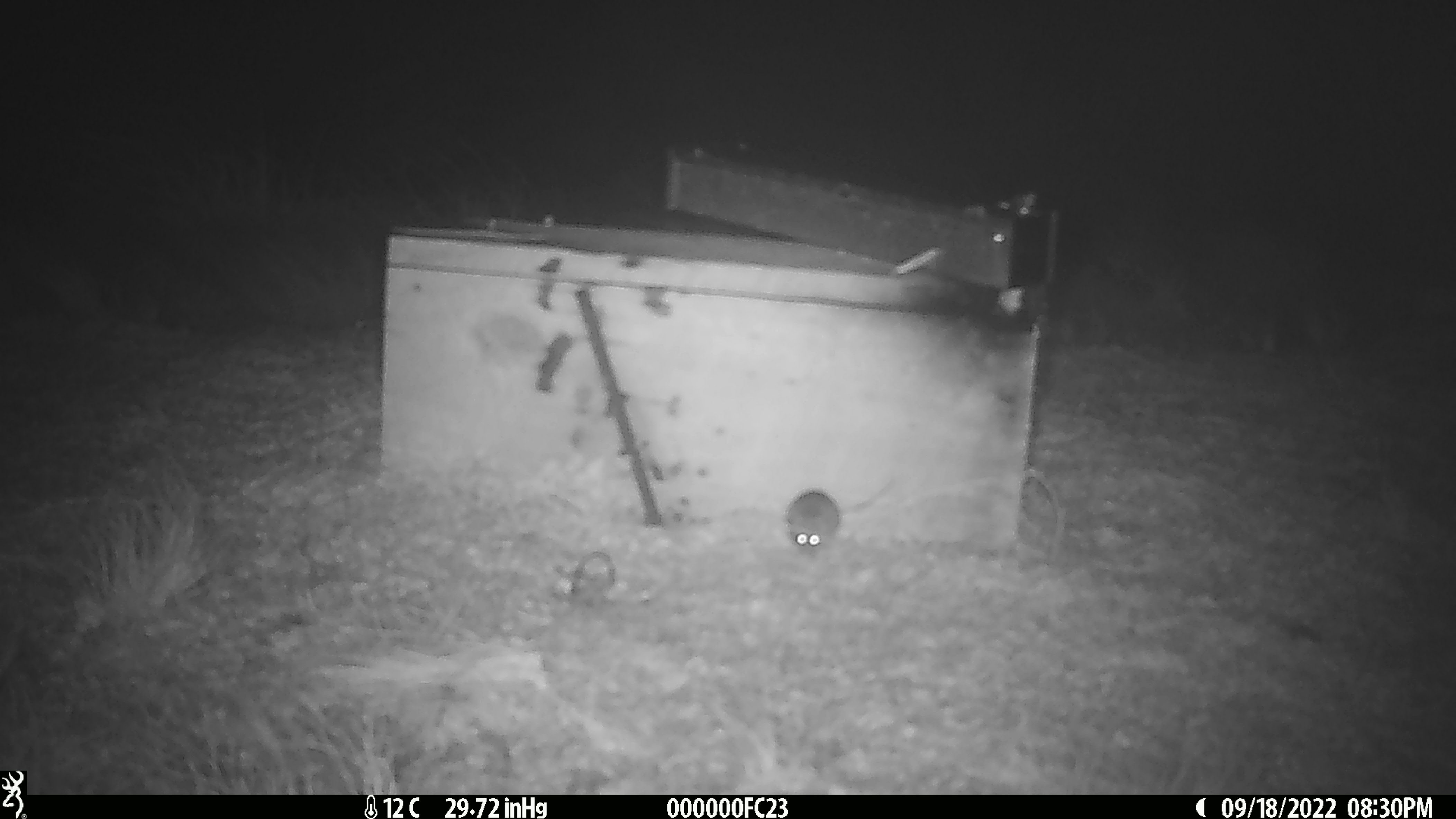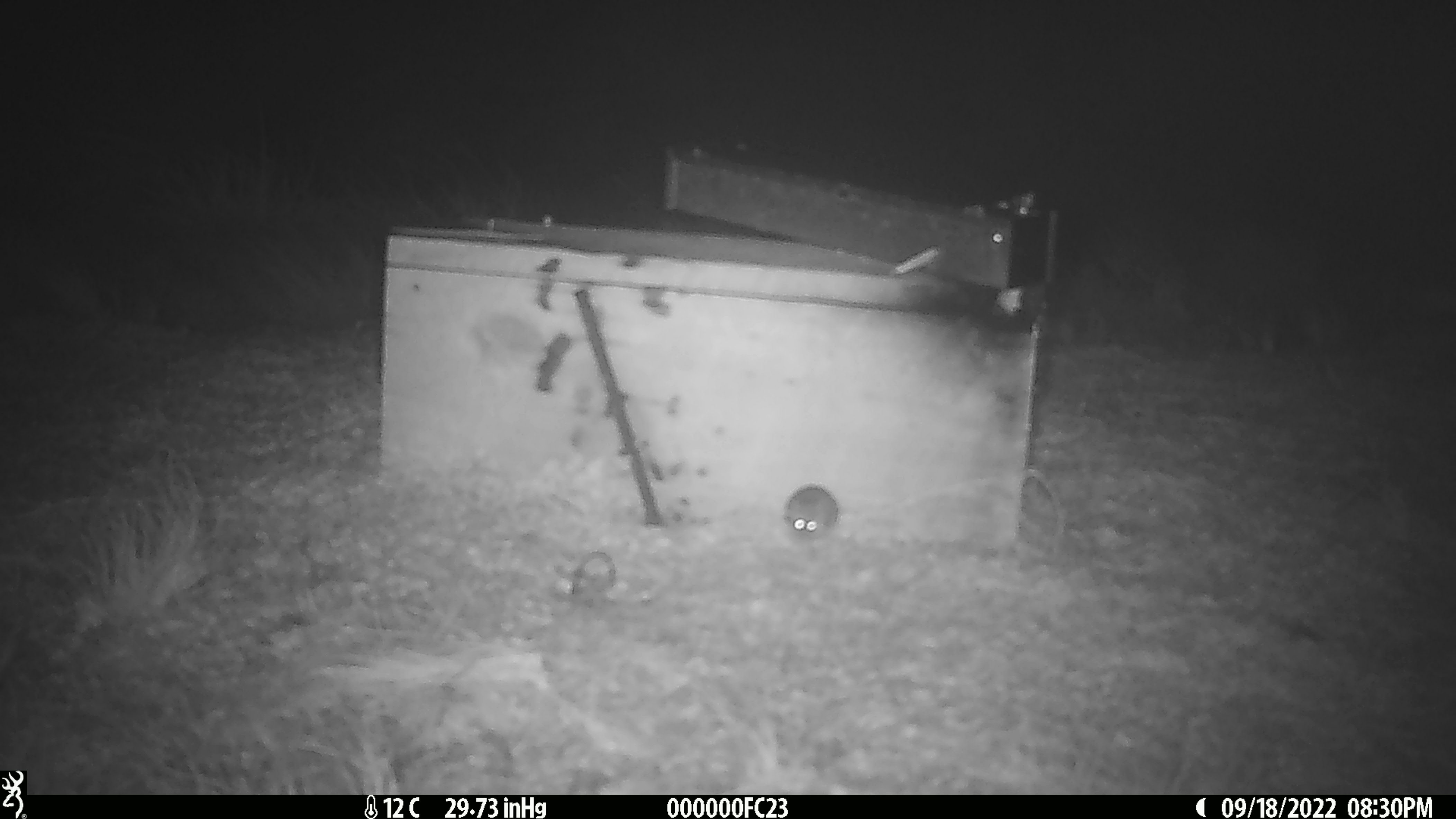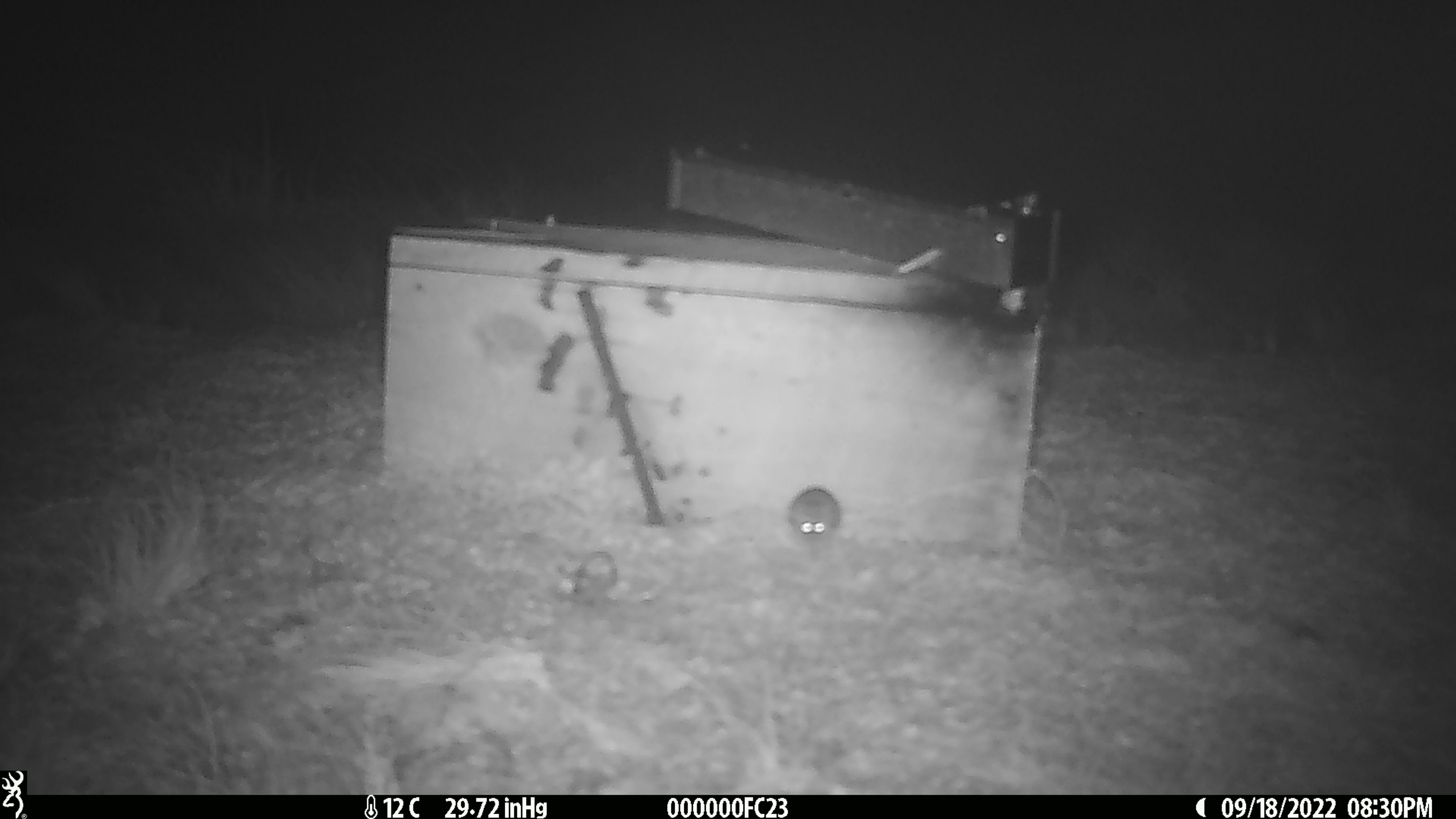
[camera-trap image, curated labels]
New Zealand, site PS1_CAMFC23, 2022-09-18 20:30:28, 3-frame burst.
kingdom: Animalia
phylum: Chordata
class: Mammalia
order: Rodentia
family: Muridae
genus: Mus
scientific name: Mus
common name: mouse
Mouse (Mus).